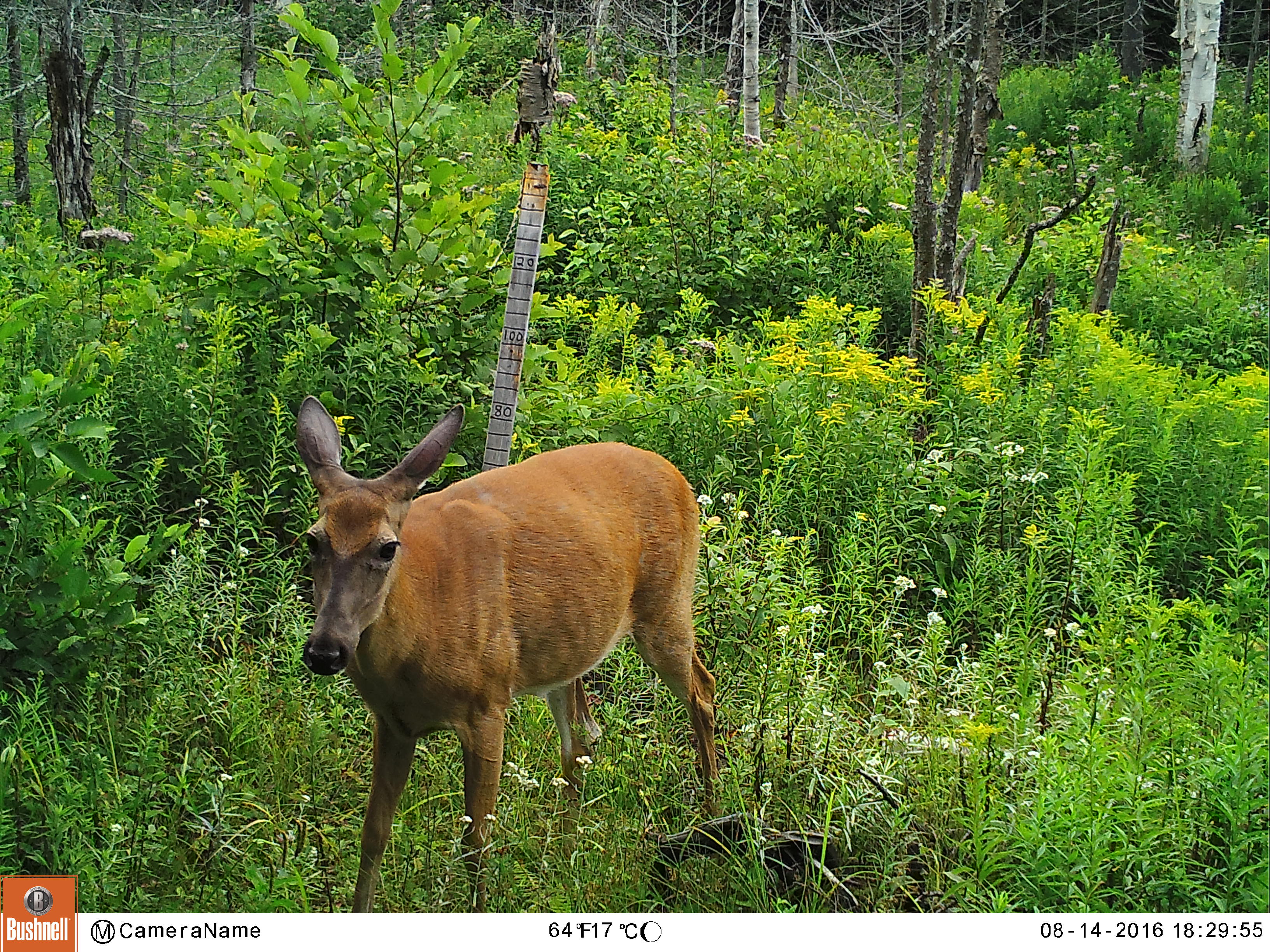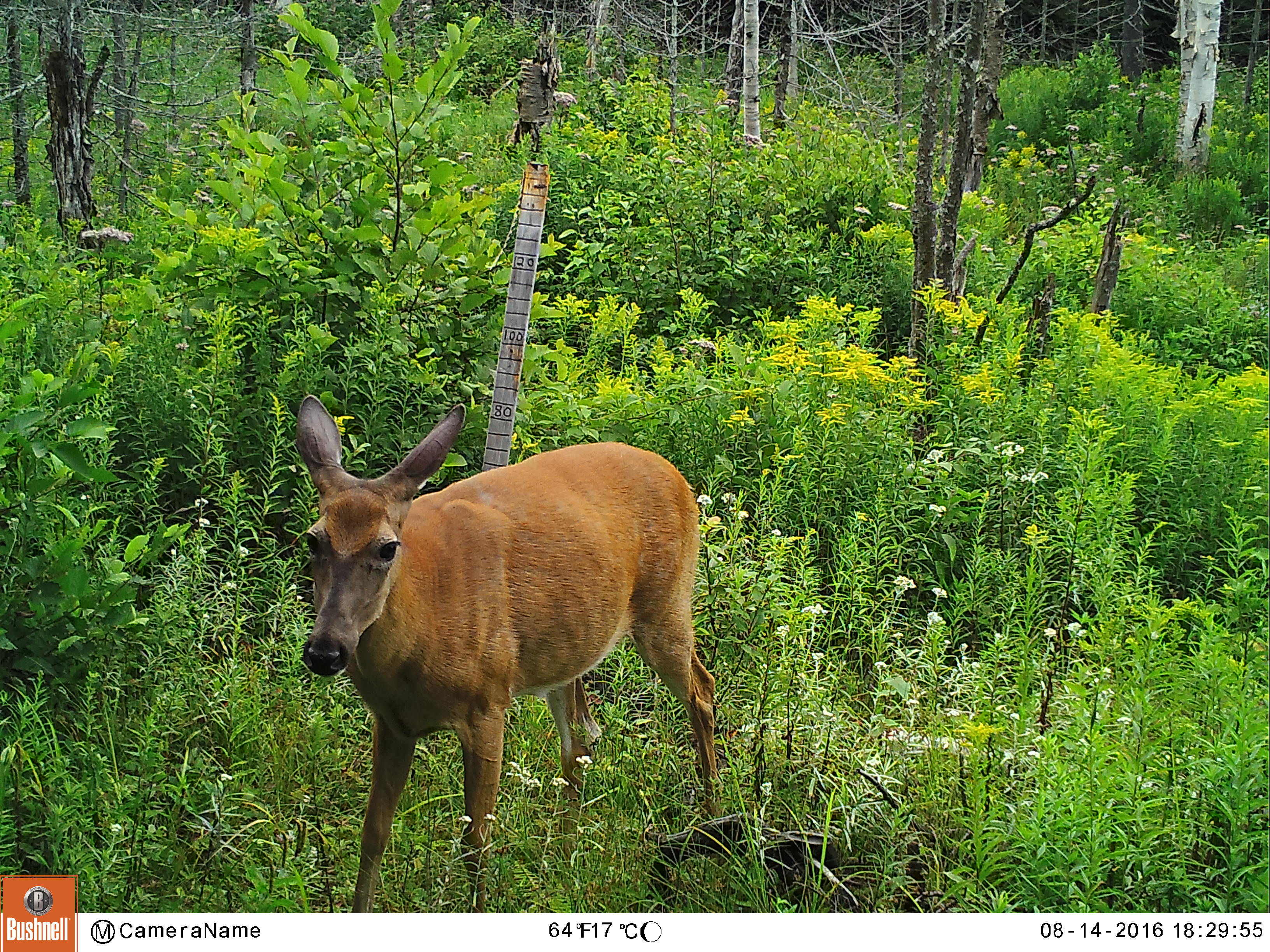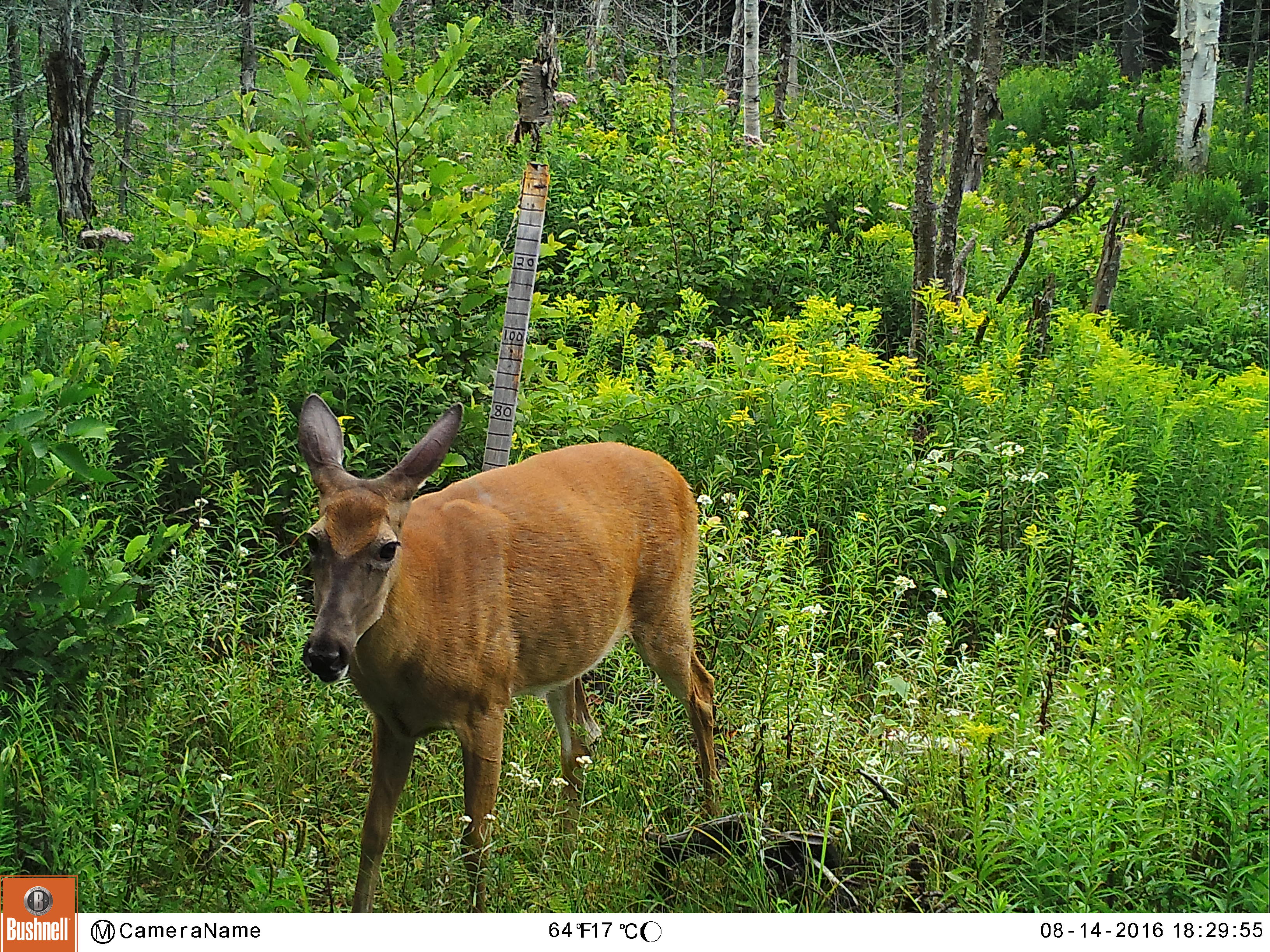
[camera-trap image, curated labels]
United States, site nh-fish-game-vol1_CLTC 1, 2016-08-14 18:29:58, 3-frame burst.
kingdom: Animalia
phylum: Chordata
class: Mammalia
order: Artiodactyla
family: Cervidae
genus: Odocoileus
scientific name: Odocoileus virginianus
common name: white-tailed deer